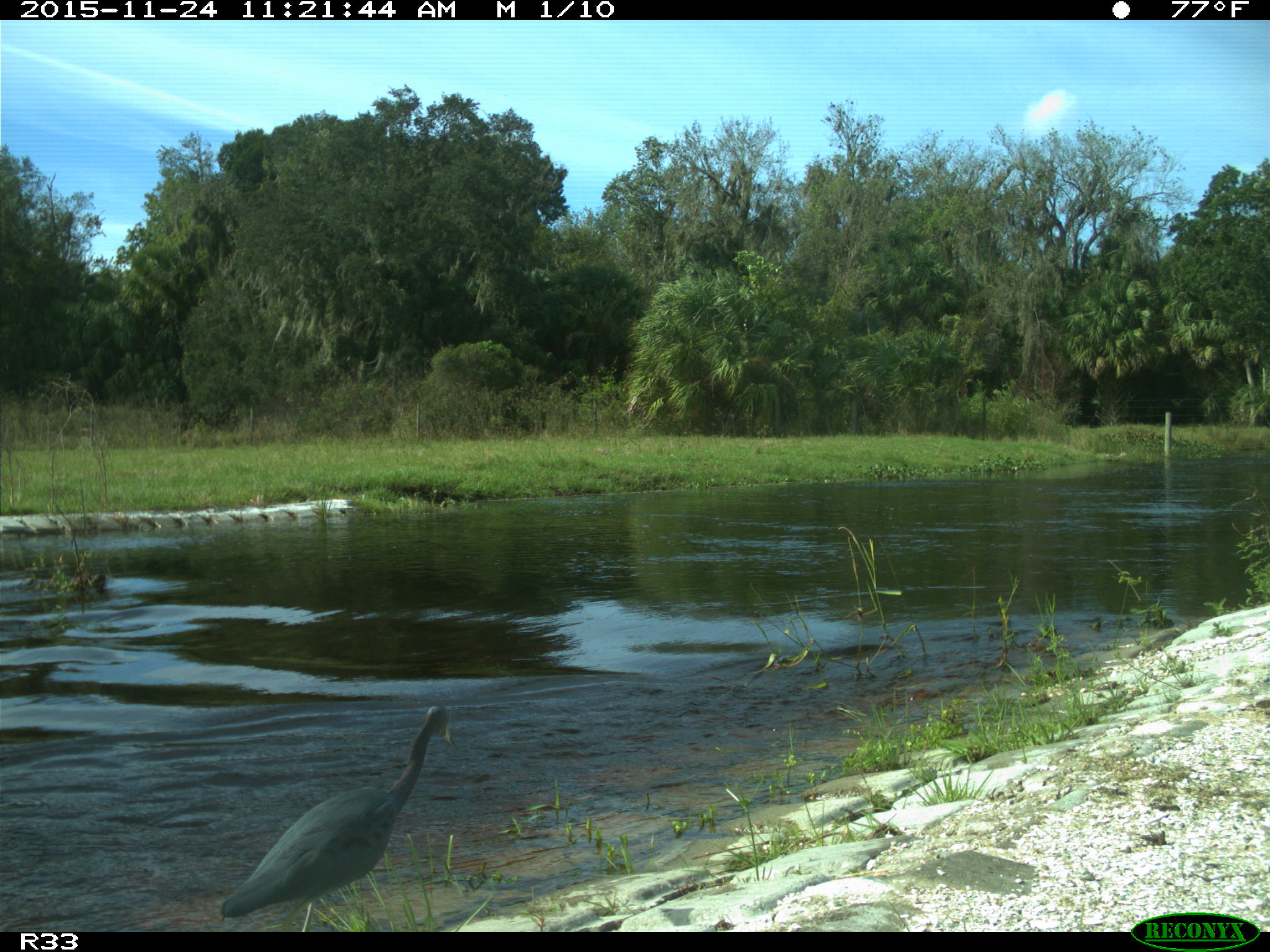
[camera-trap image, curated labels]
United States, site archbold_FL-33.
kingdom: Animalia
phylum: Chordata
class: Aves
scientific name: Aves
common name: birds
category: unidentified bird